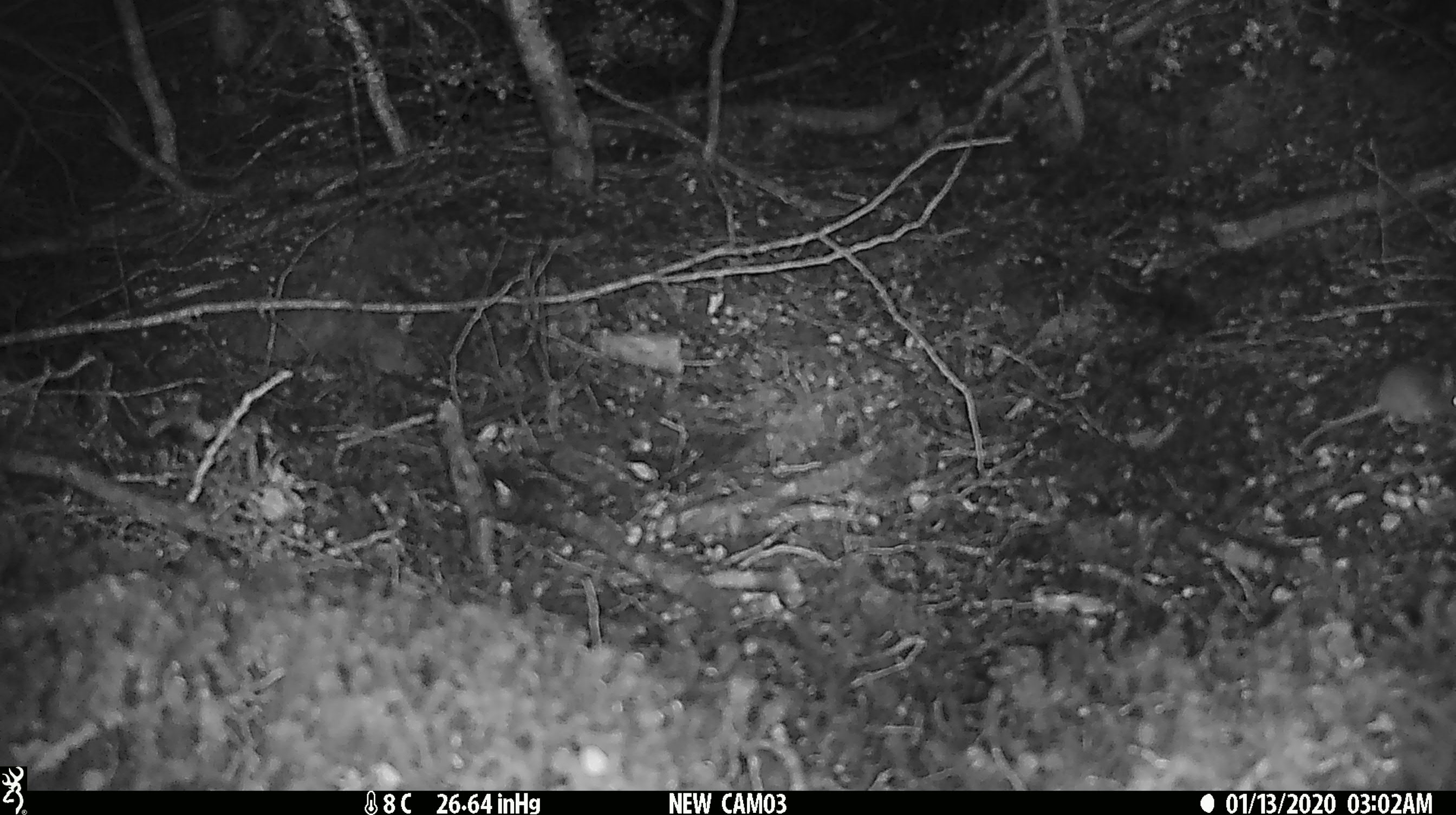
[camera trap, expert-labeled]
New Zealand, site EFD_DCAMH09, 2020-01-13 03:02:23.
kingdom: Animalia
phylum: Chordata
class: Mammalia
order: Rodentia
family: Muridae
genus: Mus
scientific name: Mus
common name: mouse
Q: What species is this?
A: Mouse (Mus).